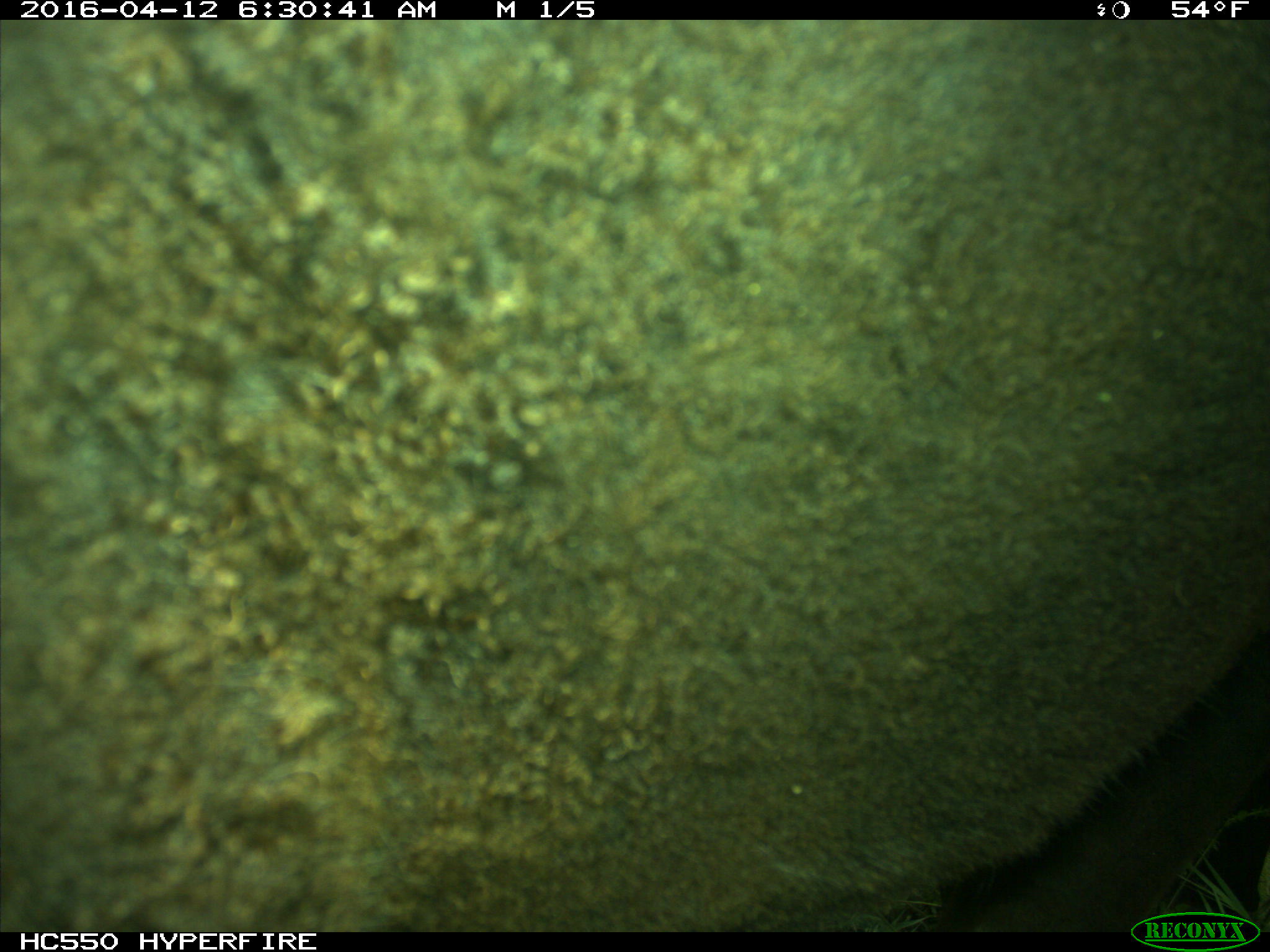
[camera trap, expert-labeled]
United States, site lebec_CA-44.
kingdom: Animalia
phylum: Chordata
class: Mammalia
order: Artiodactyla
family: Bovidae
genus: Bos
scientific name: Bos taurus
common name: domestic cow